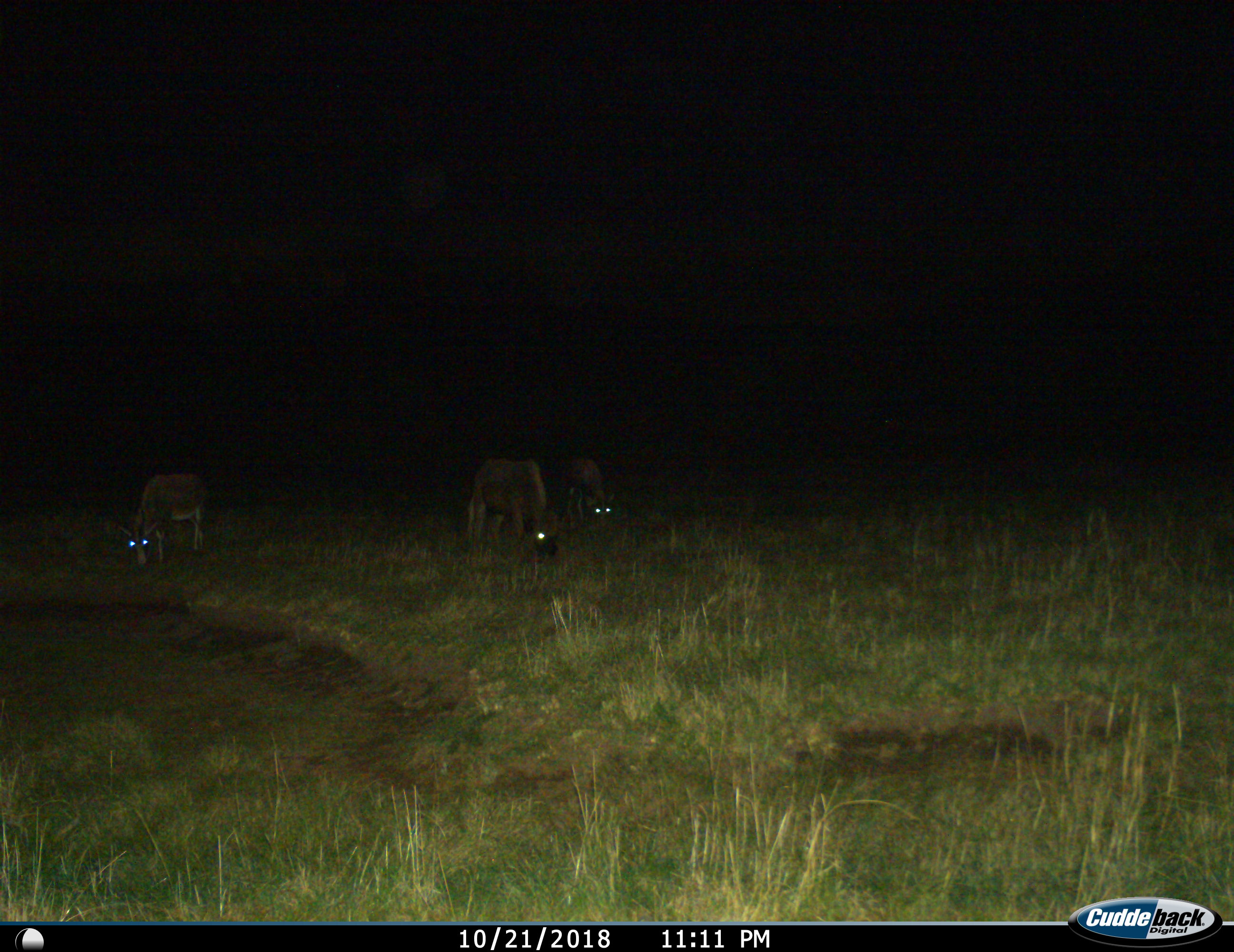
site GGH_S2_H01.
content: unidentified animal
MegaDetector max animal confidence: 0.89